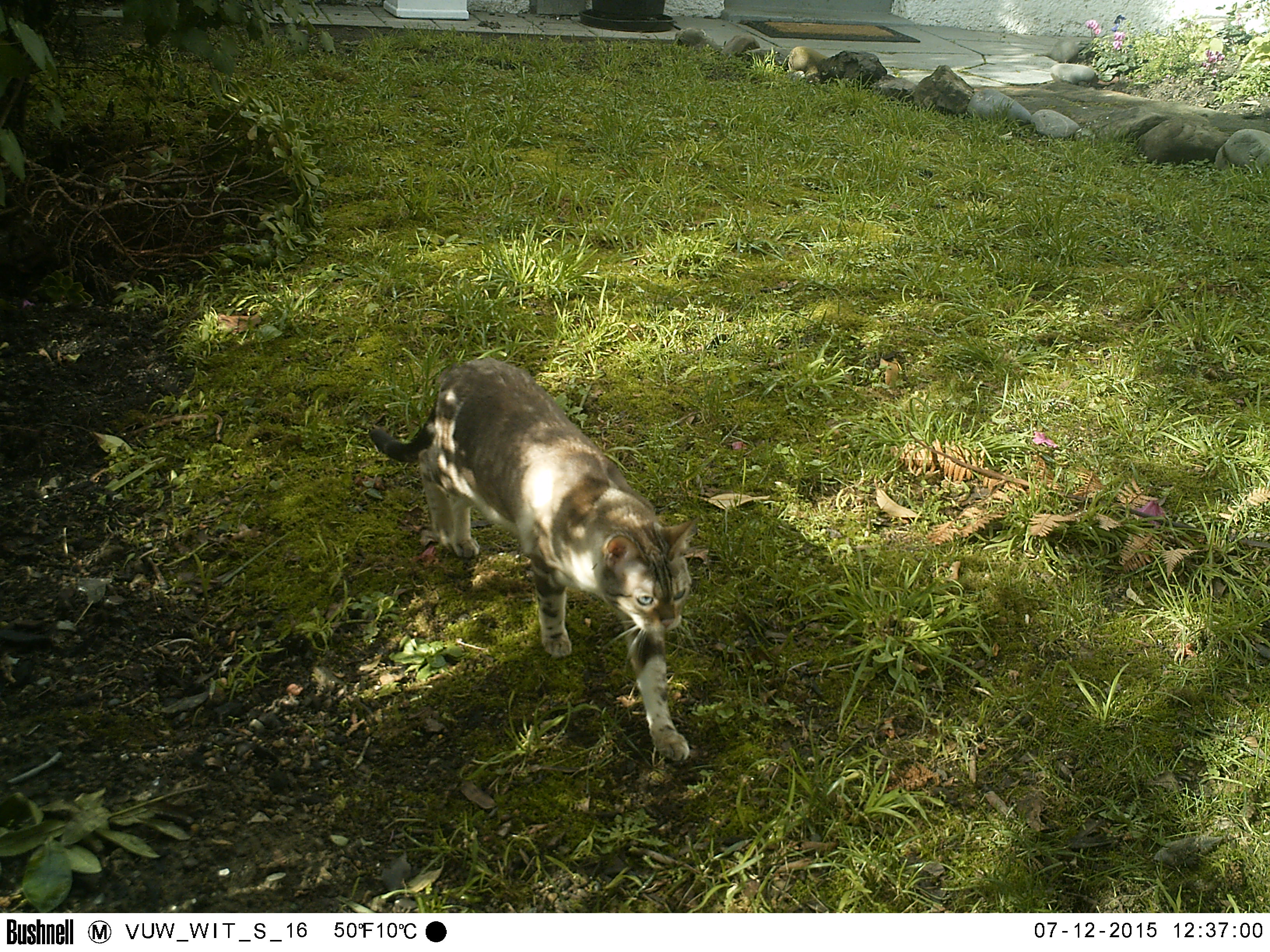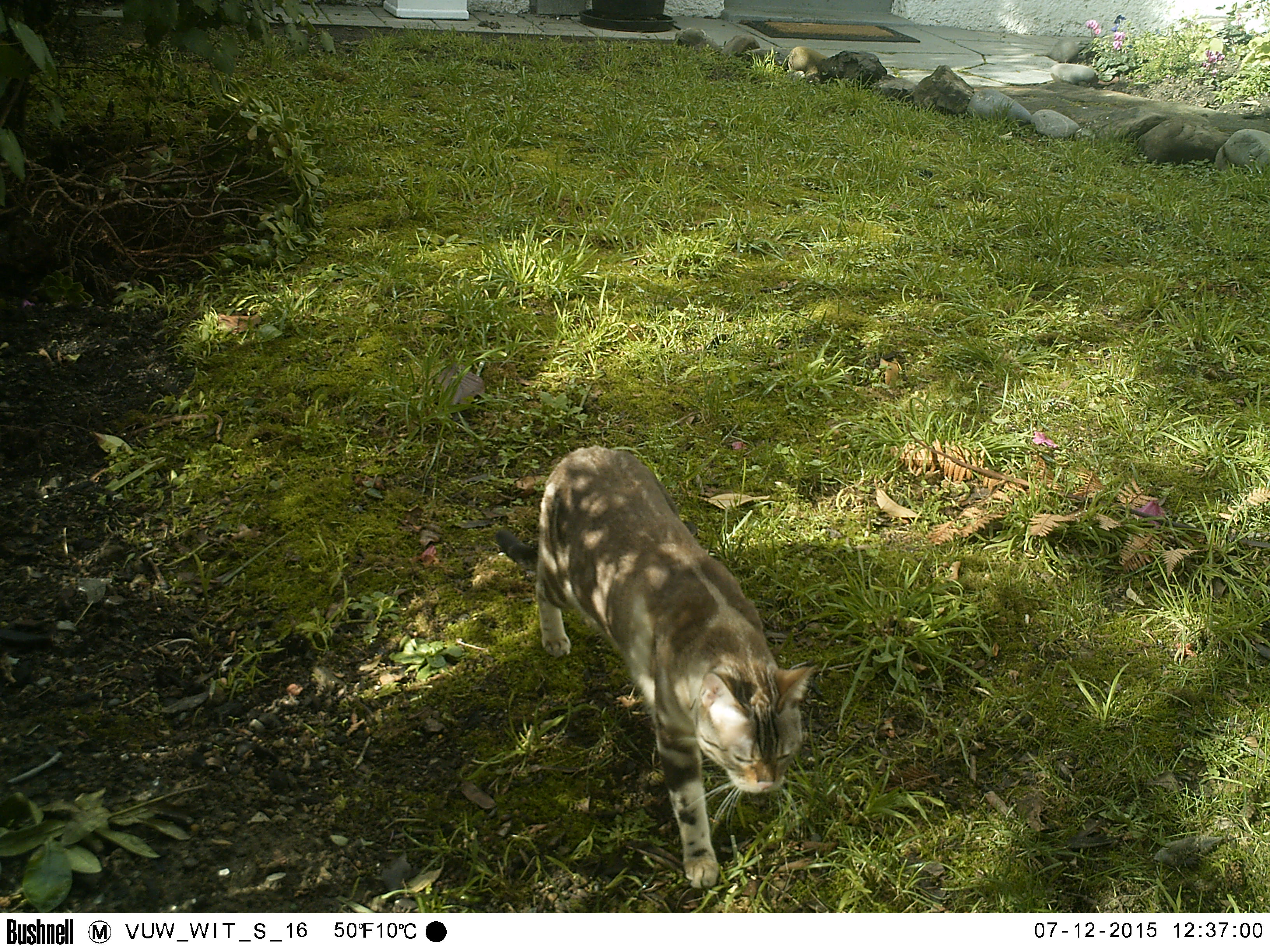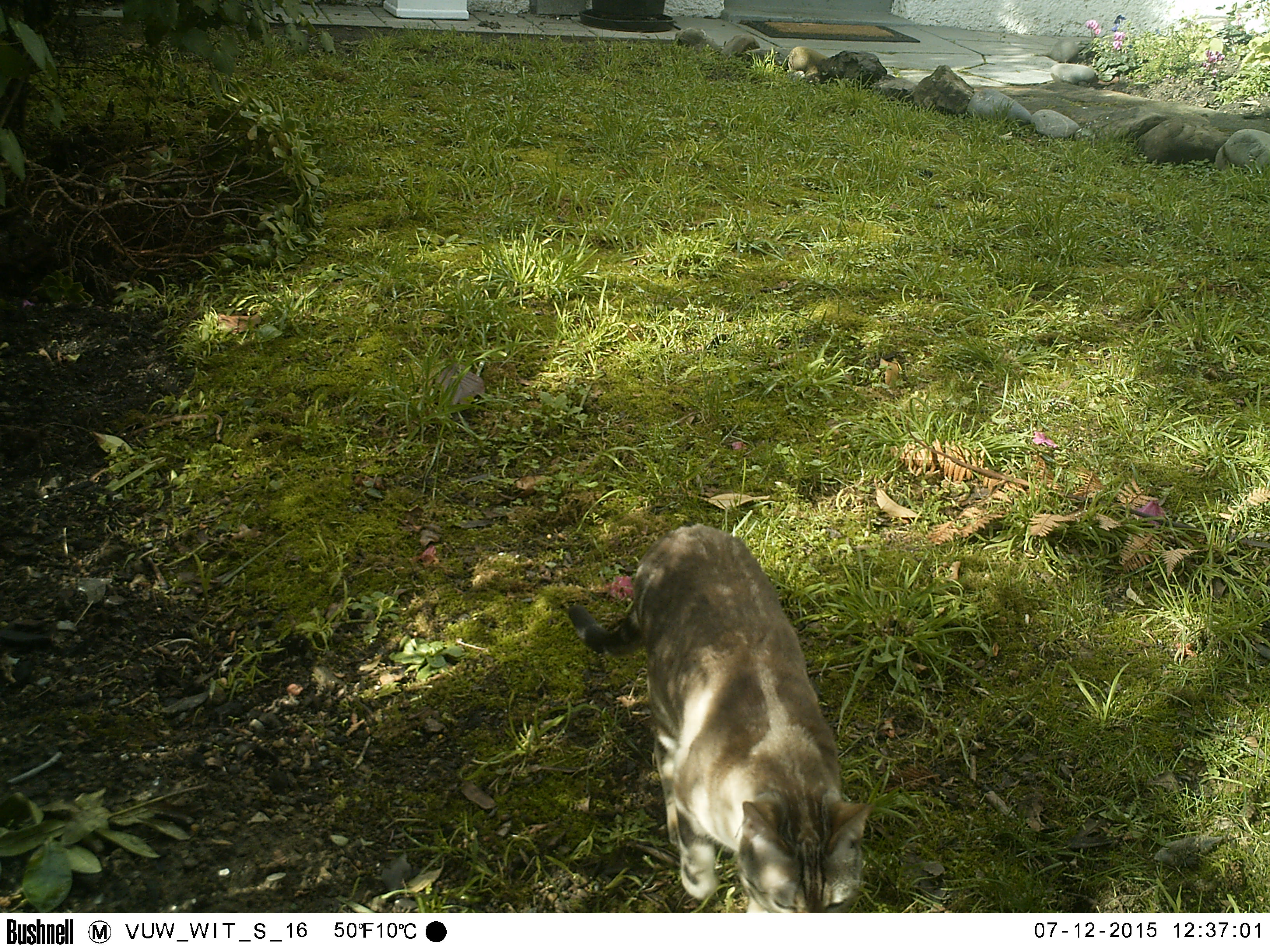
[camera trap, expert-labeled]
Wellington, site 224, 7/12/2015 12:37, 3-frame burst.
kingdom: Animalia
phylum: Chordata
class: Mammalia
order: Carnivora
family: Felidae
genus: Felis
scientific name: Felis catus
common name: cat